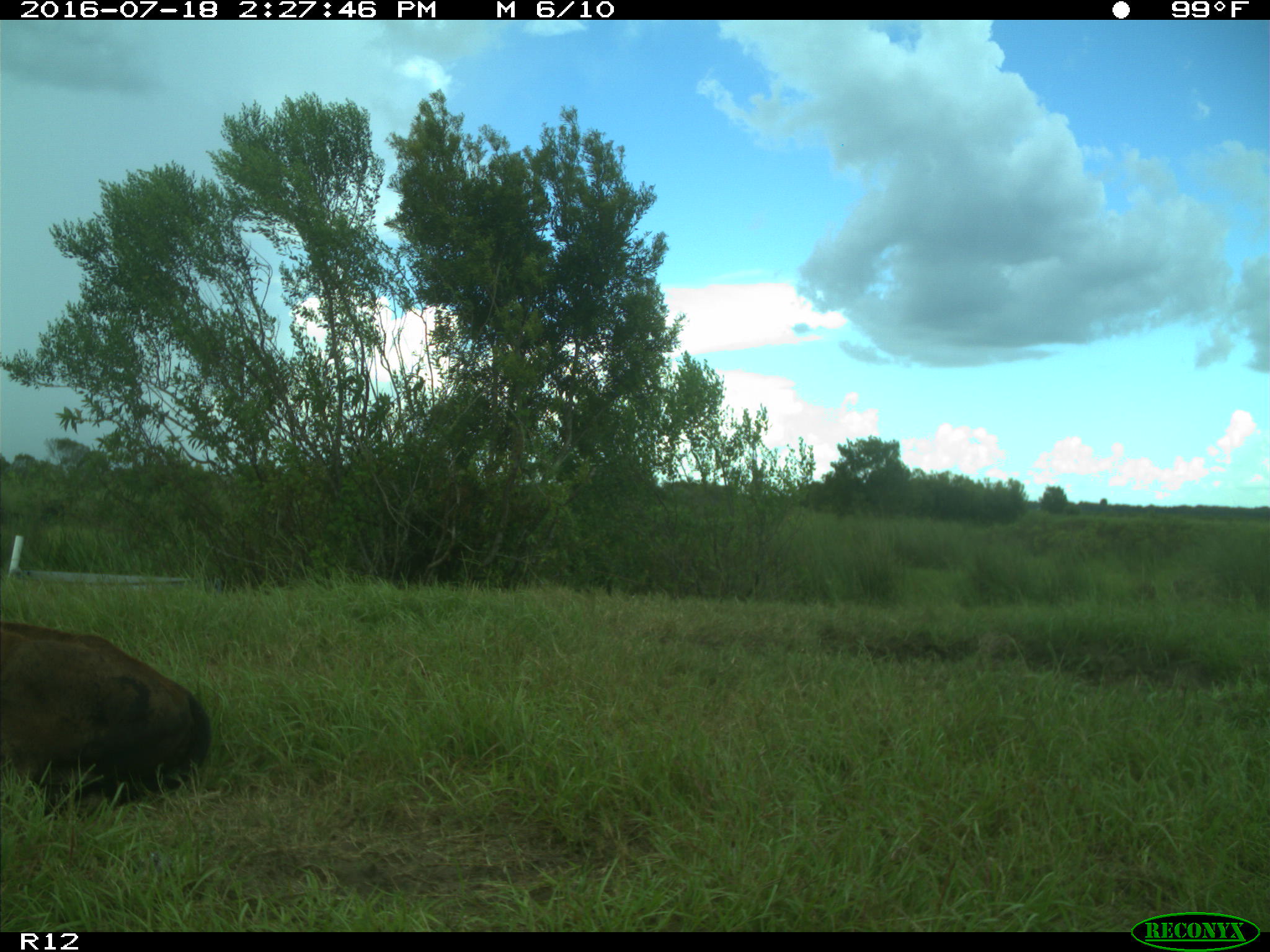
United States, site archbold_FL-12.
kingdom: Animalia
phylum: Chordata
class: Mammalia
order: Artiodactyla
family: Bovidae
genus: Bos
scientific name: Bos taurus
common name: domestic cow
Bos taurus (domestic cow).